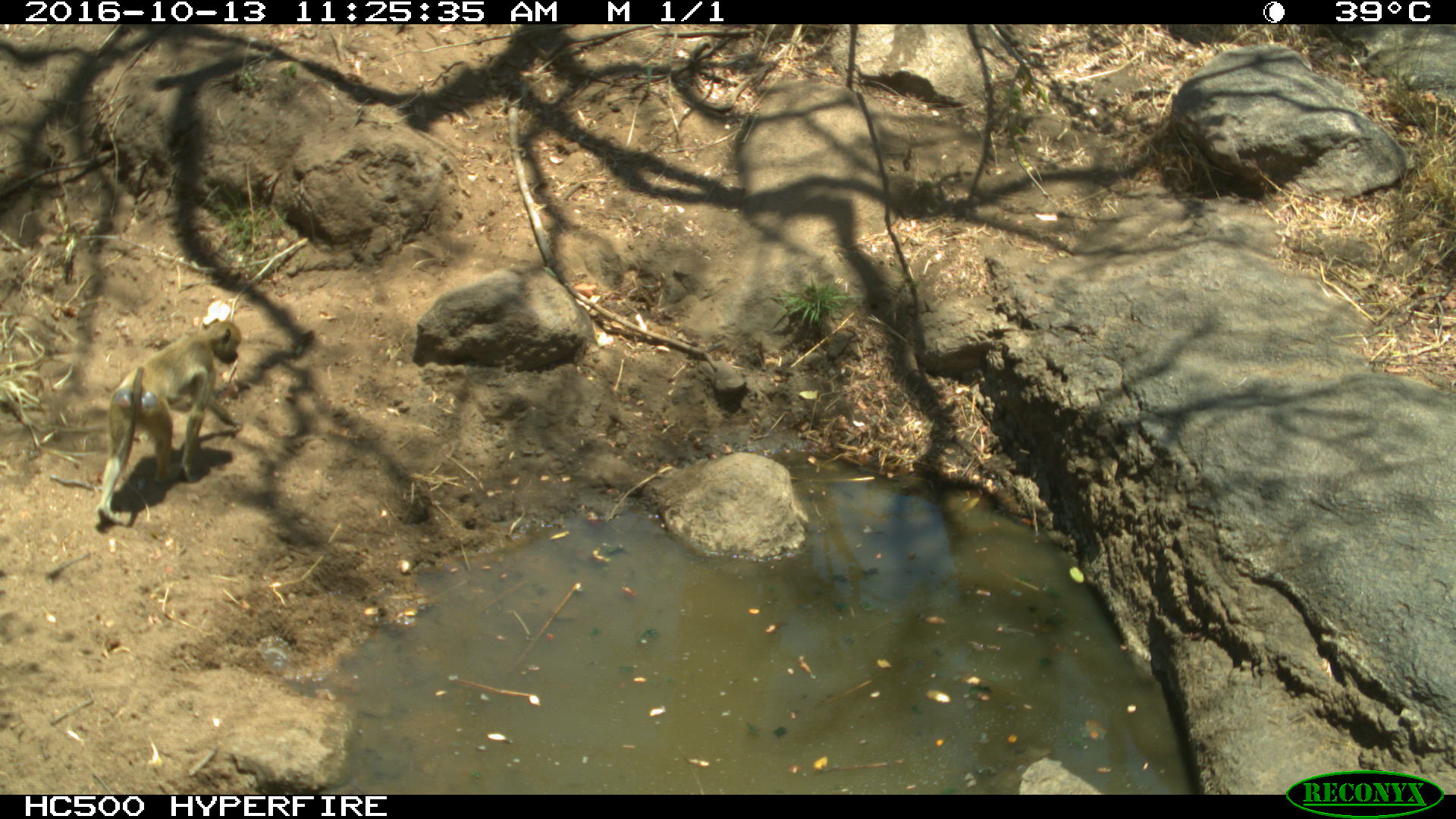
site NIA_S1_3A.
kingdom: Animalia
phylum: Chordata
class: Mammalia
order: Primates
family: Cercopithecidae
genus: Papio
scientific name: Papio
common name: baboon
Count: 1.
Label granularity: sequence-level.